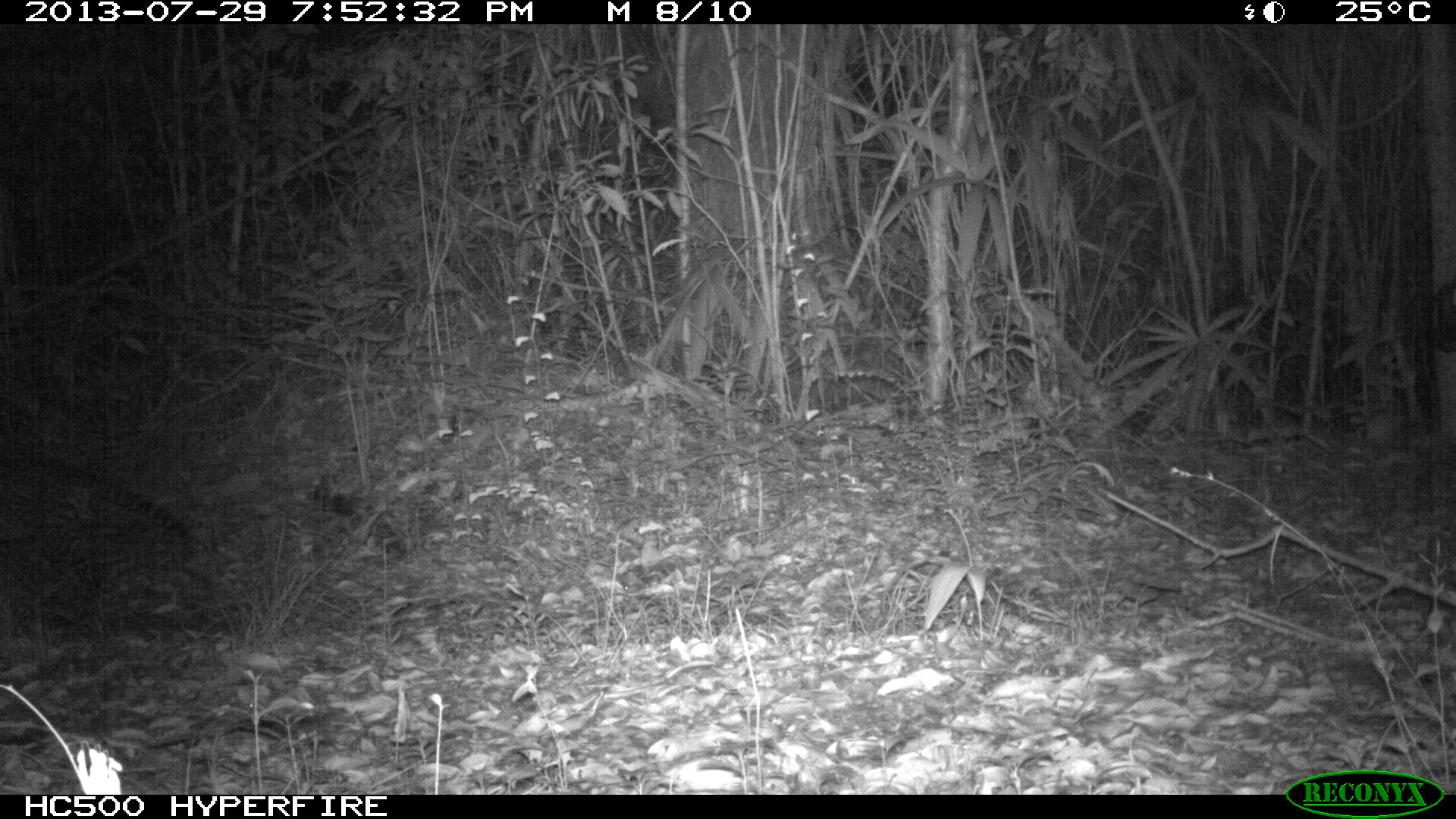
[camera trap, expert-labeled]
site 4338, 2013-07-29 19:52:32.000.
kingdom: Animalia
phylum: Chordata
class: Mammalia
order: Carnivora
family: Felidae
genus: Leopardus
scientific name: Leopardus pardalis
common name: ocelot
Leopardus pardalis (ocelot), count 1, sex female.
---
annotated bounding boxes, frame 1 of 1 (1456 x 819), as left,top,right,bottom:
leopardus pardalis: 0,446,194,636